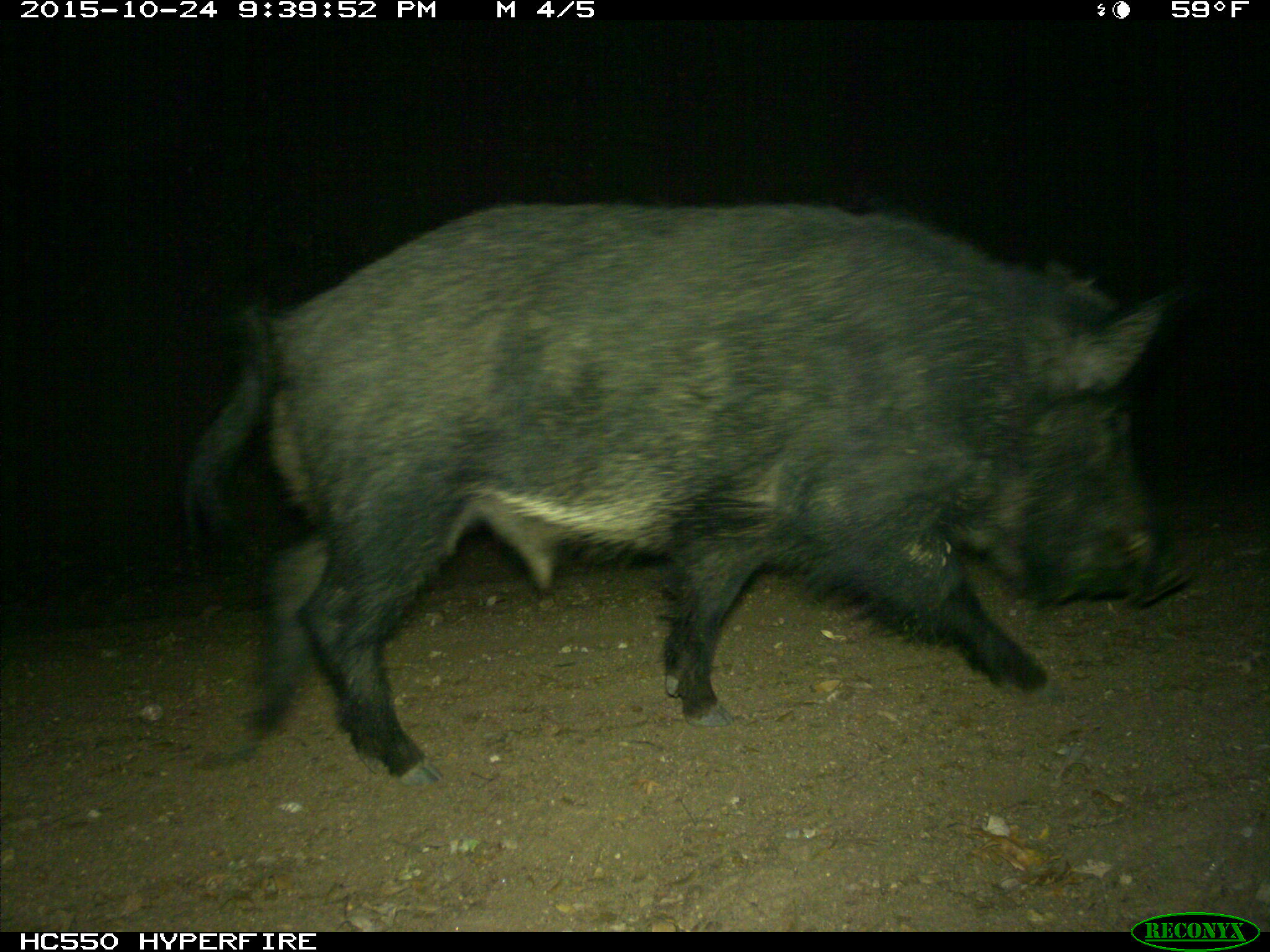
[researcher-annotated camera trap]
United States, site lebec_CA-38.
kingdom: Animalia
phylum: Chordata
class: Mammalia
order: Artiodactyla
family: Suidae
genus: Sus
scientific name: Sus scrofa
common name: wild boar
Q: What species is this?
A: Sus scrofa (wild boar).